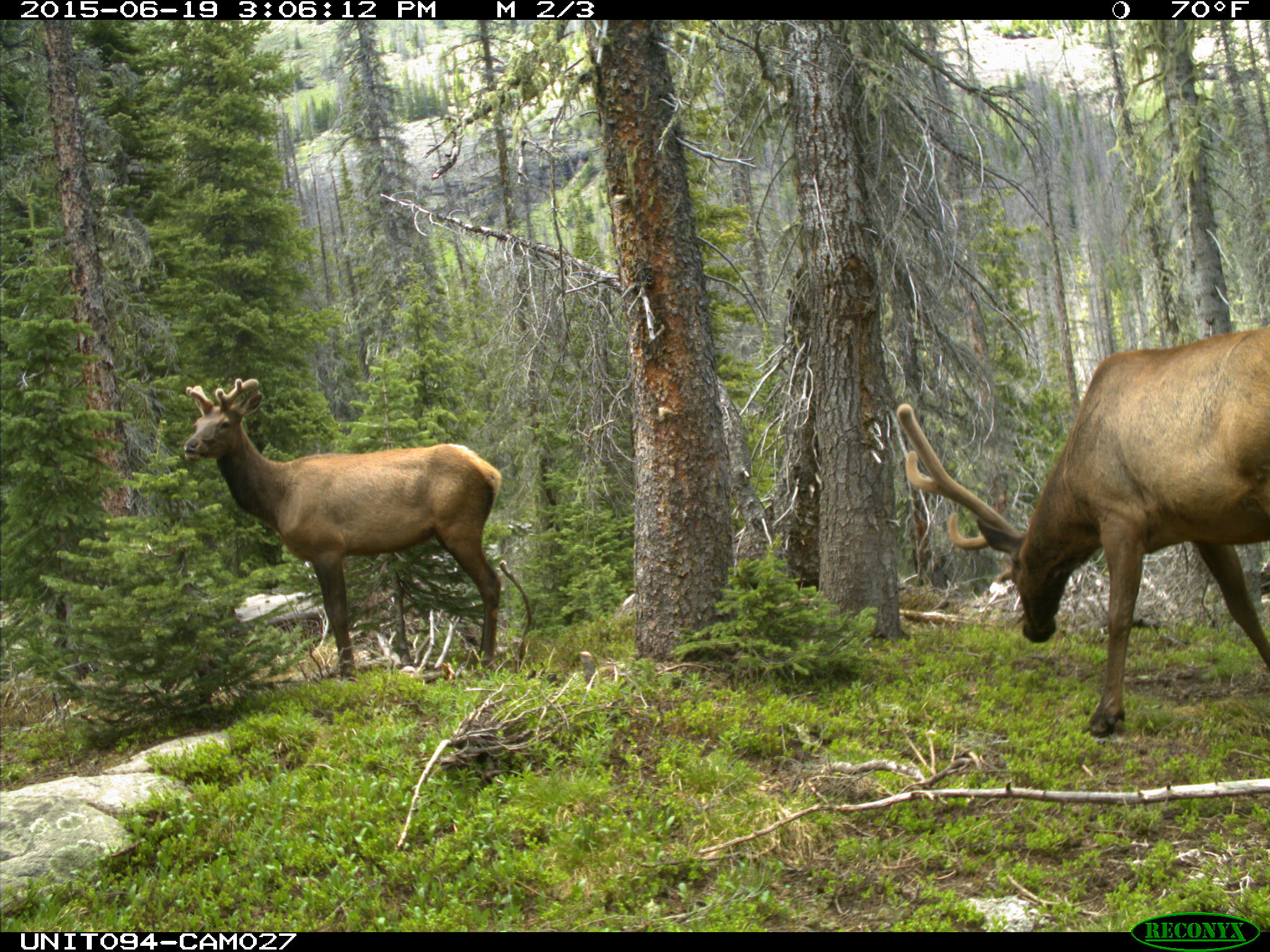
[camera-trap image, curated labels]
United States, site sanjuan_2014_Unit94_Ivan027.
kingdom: Animalia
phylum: Chordata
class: Mammalia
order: Artiodactyla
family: Cervidae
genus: Cervus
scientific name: Cervus elaphus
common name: red deer